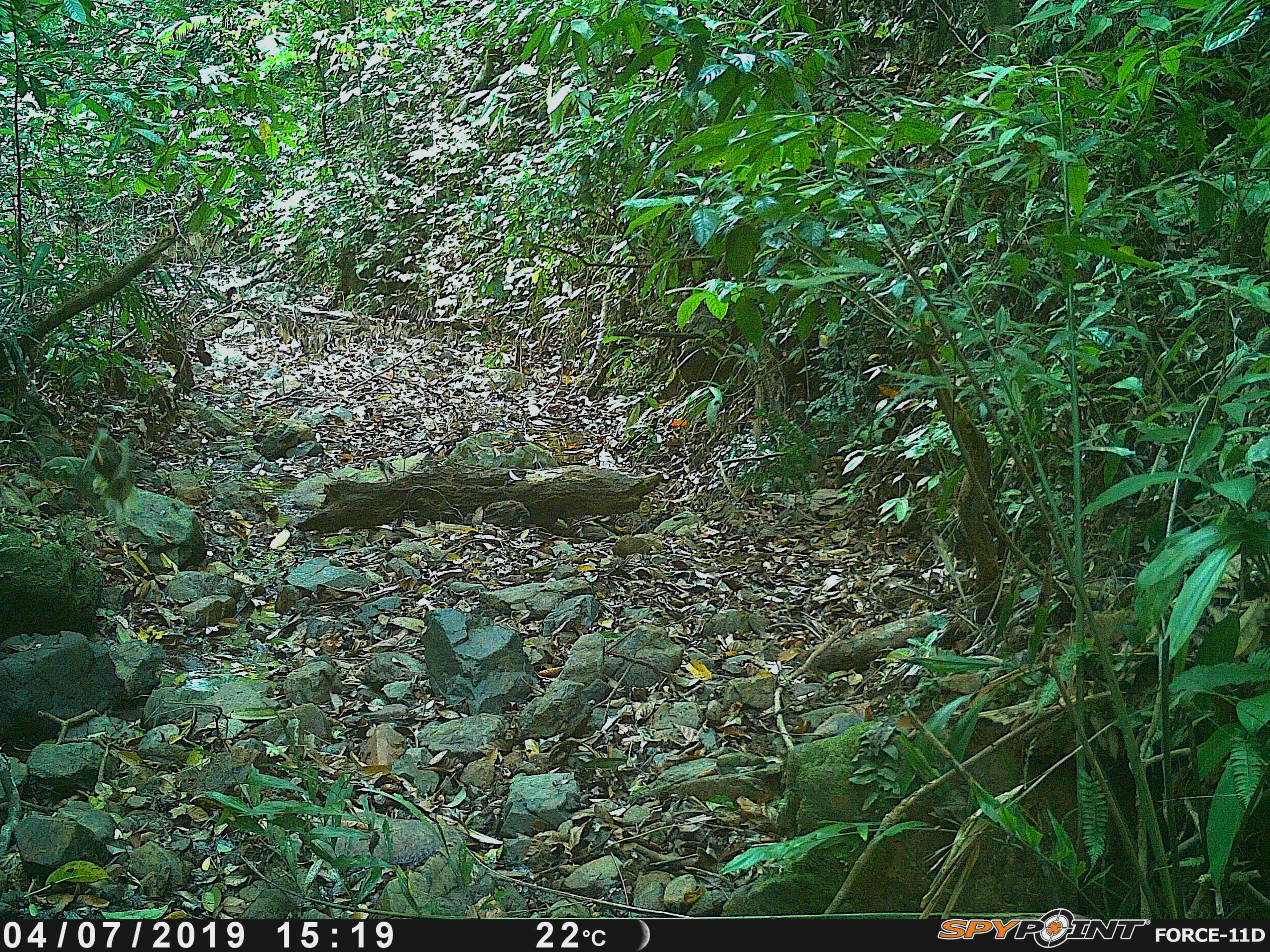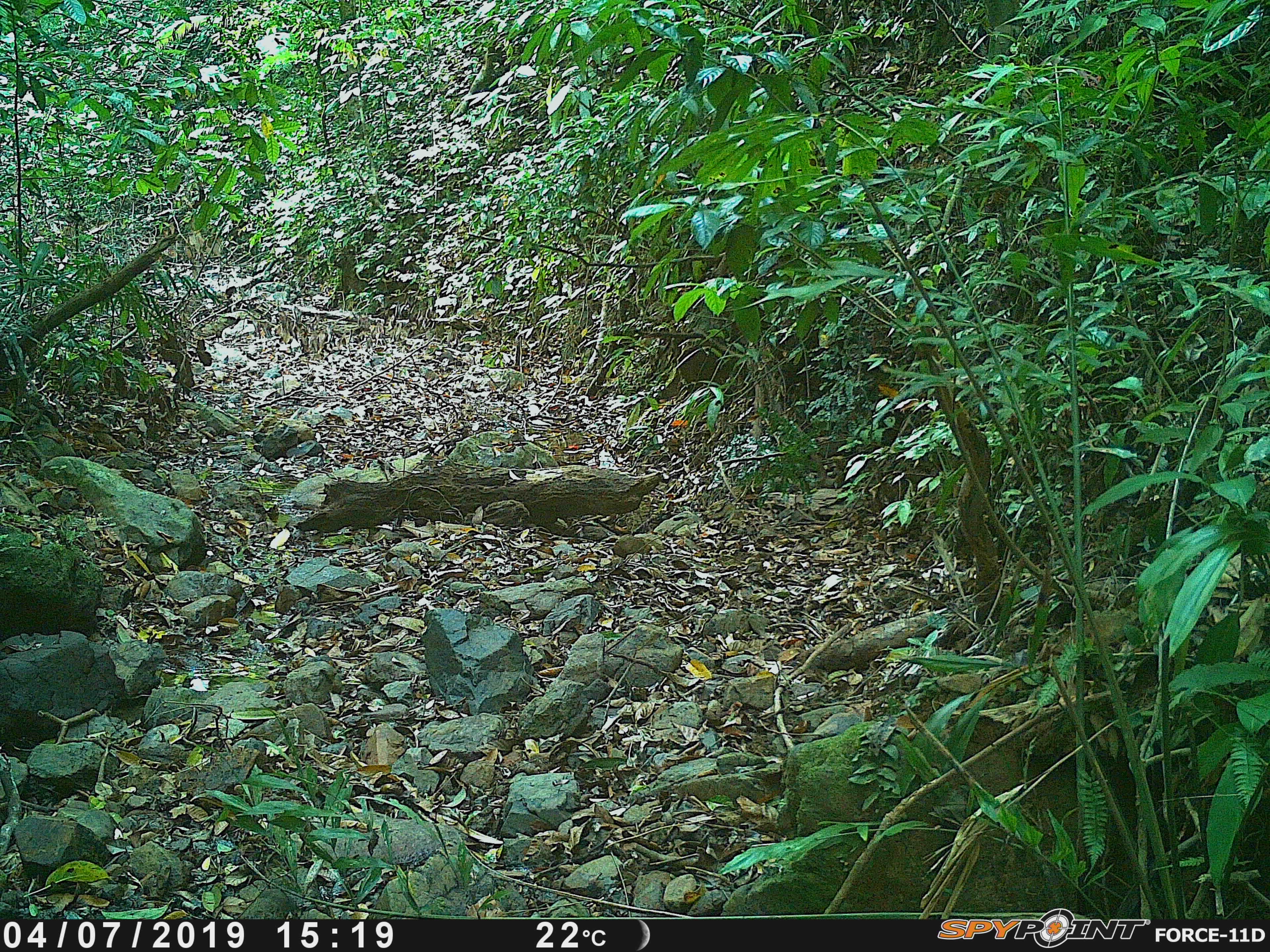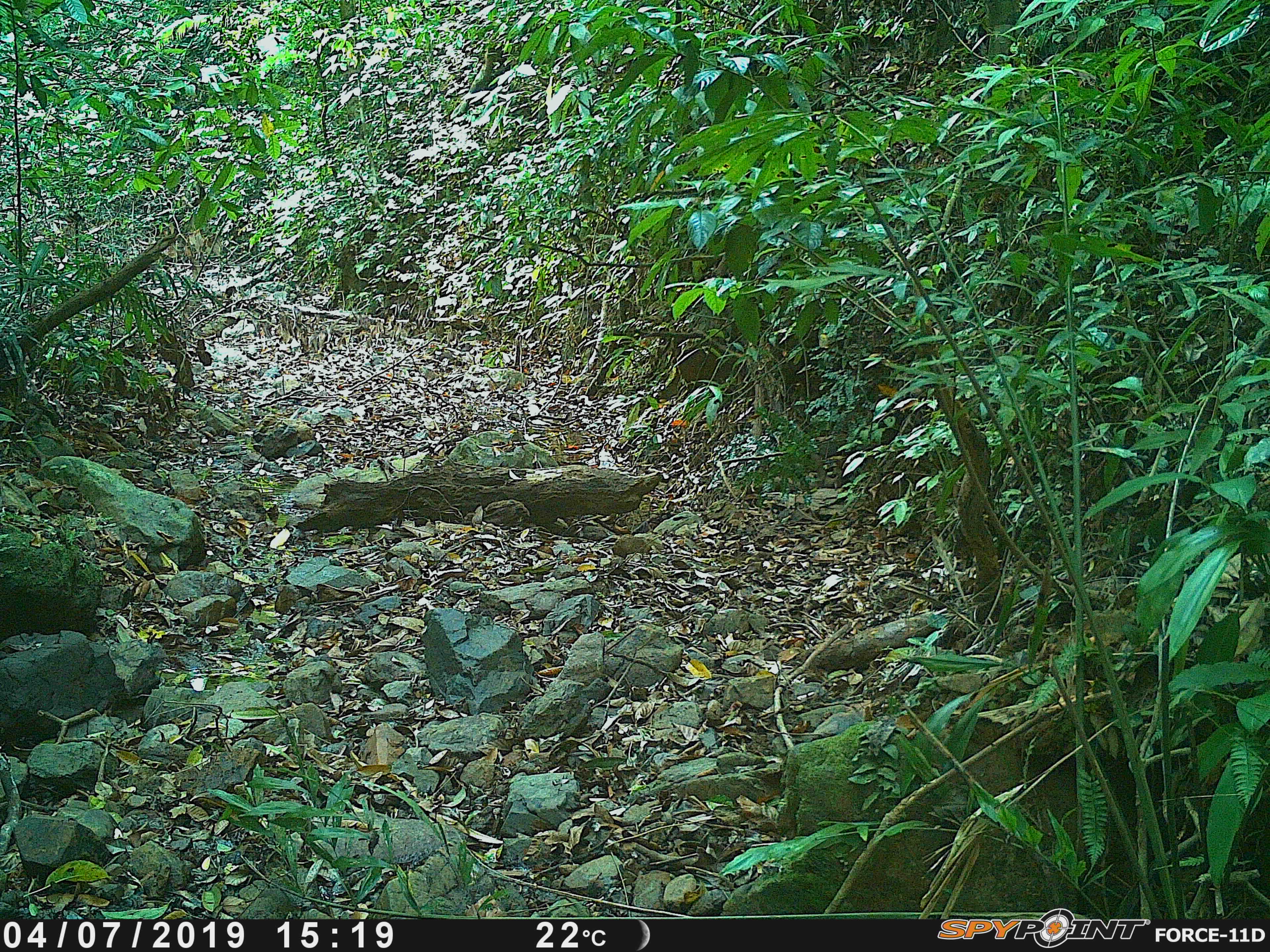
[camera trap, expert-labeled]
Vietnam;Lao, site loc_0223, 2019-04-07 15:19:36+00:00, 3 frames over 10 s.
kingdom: Animalia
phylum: Chordata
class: Mammalia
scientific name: Mammalia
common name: mammal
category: unidentified small mammal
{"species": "unidentified small mammal (mammal) (Mammalia)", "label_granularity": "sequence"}